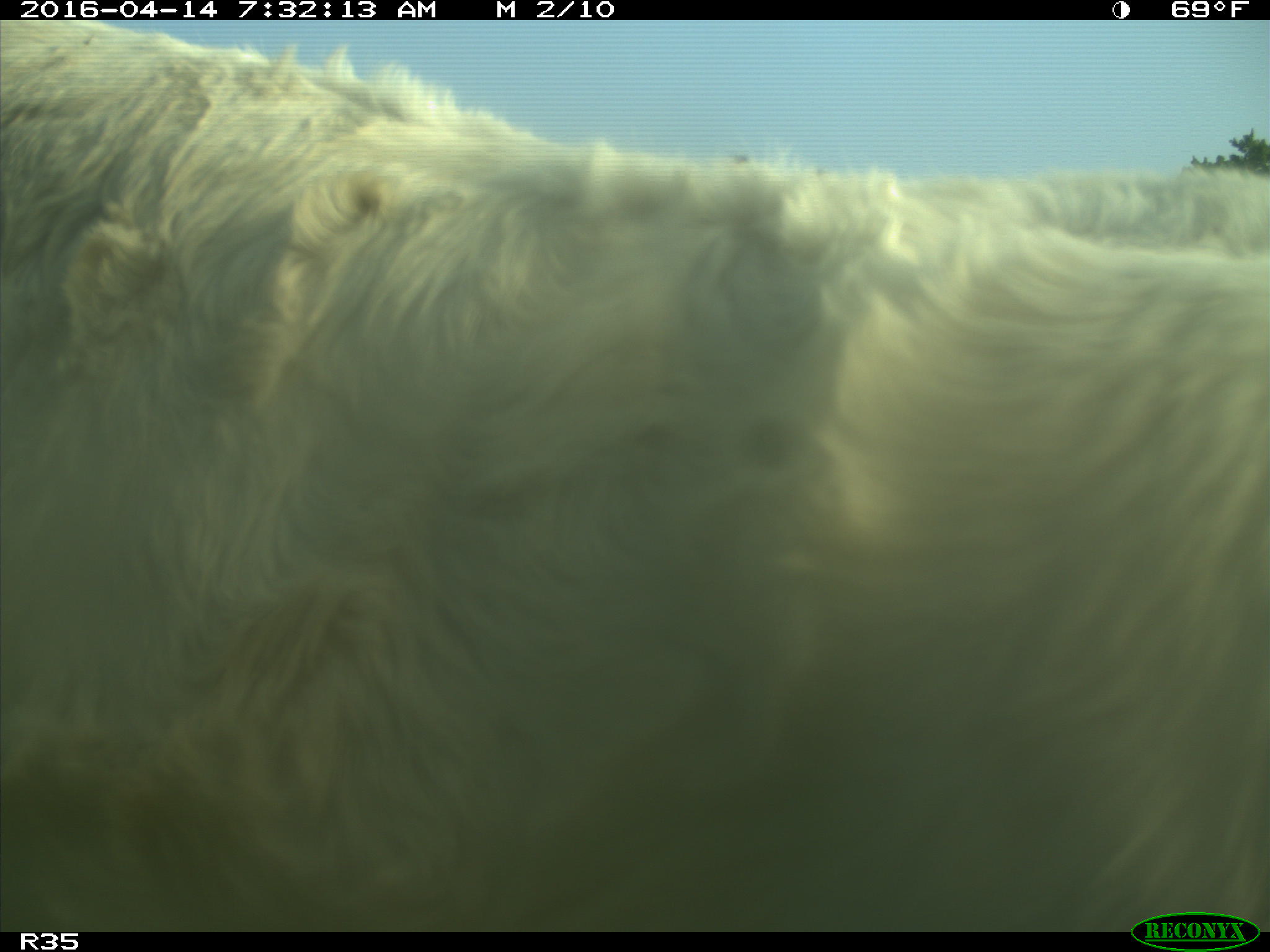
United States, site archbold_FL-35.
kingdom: Animalia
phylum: Chordata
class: Mammalia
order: Artiodactyla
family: Bovidae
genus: Bos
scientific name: Bos taurus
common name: domestic cow